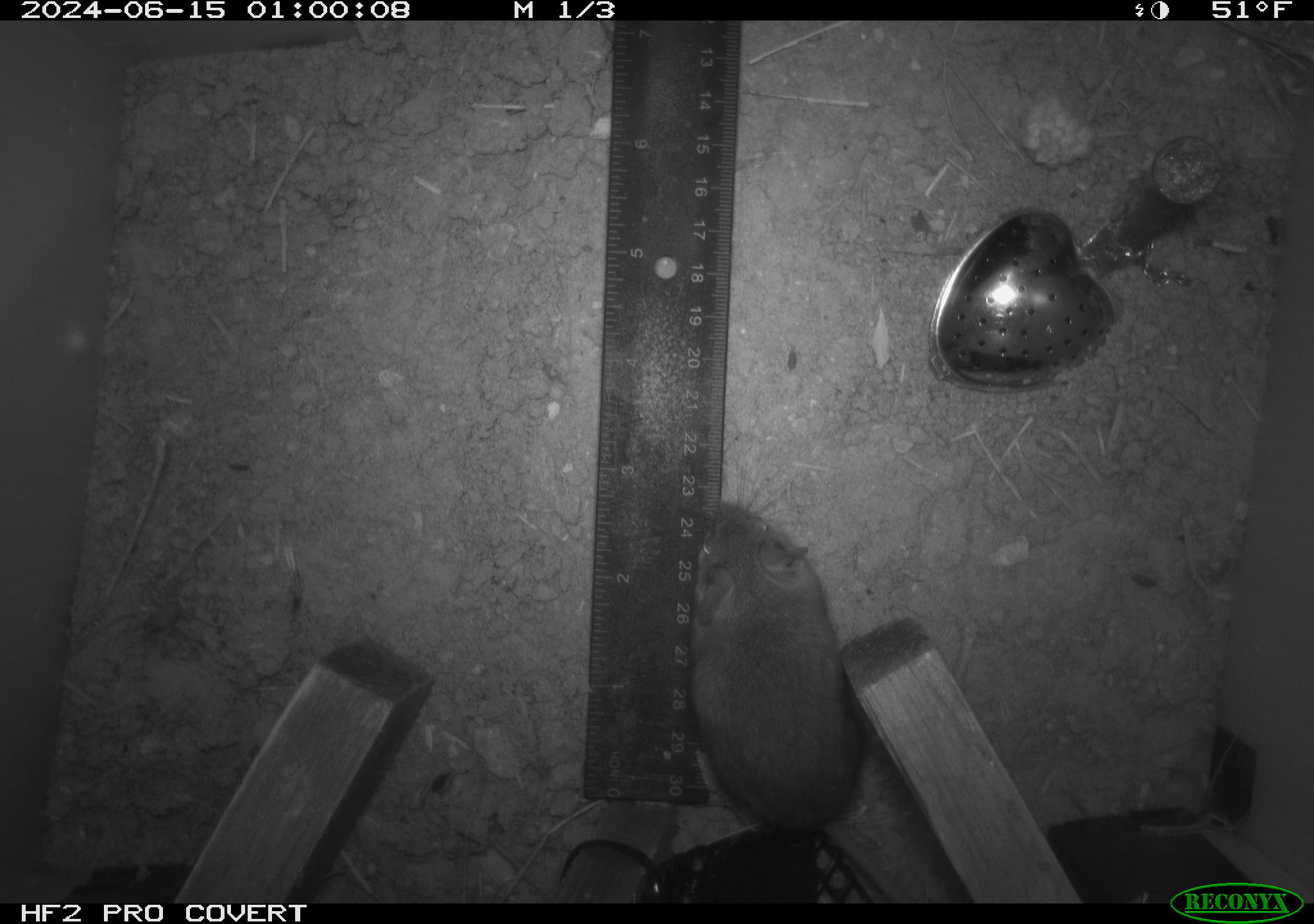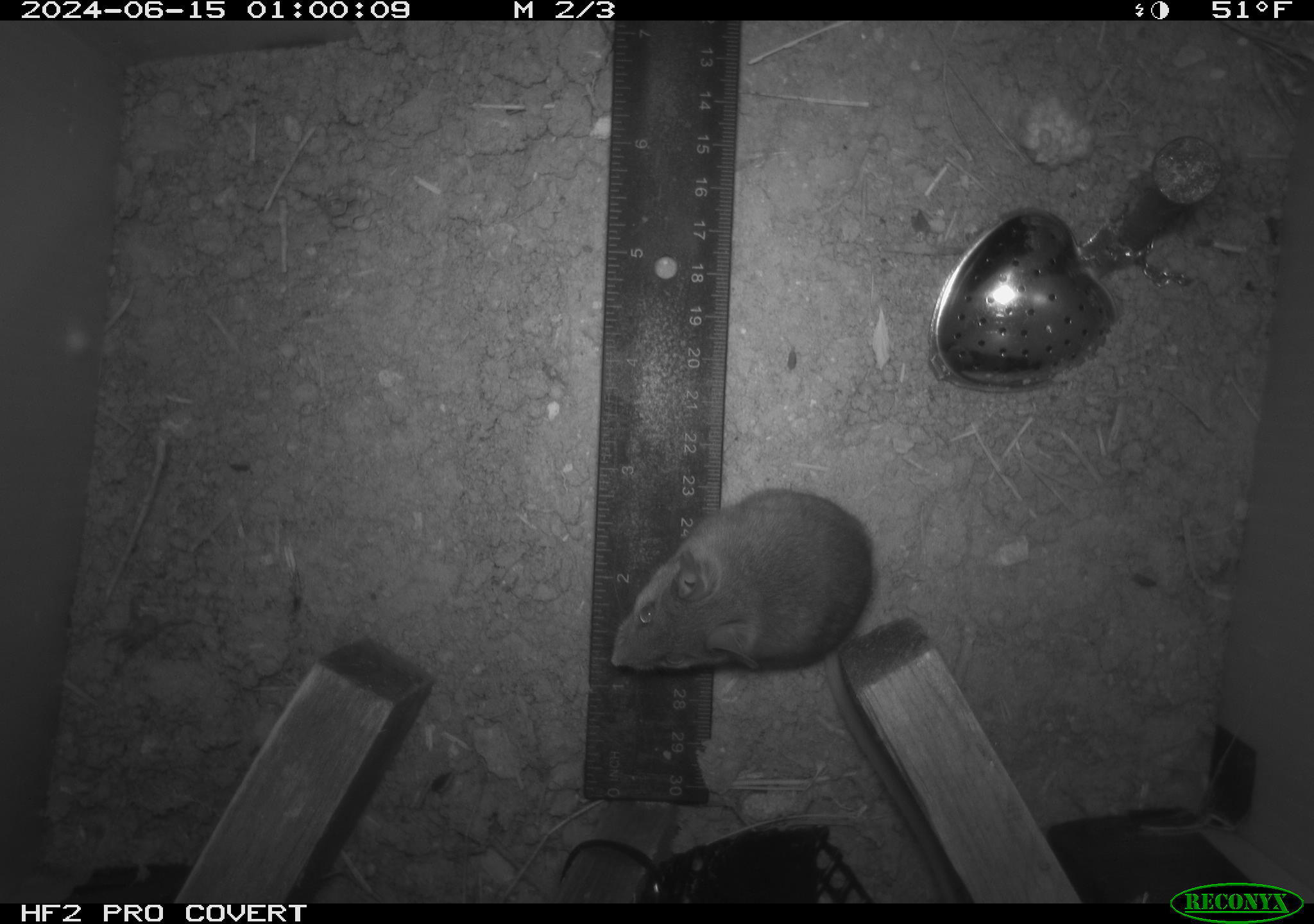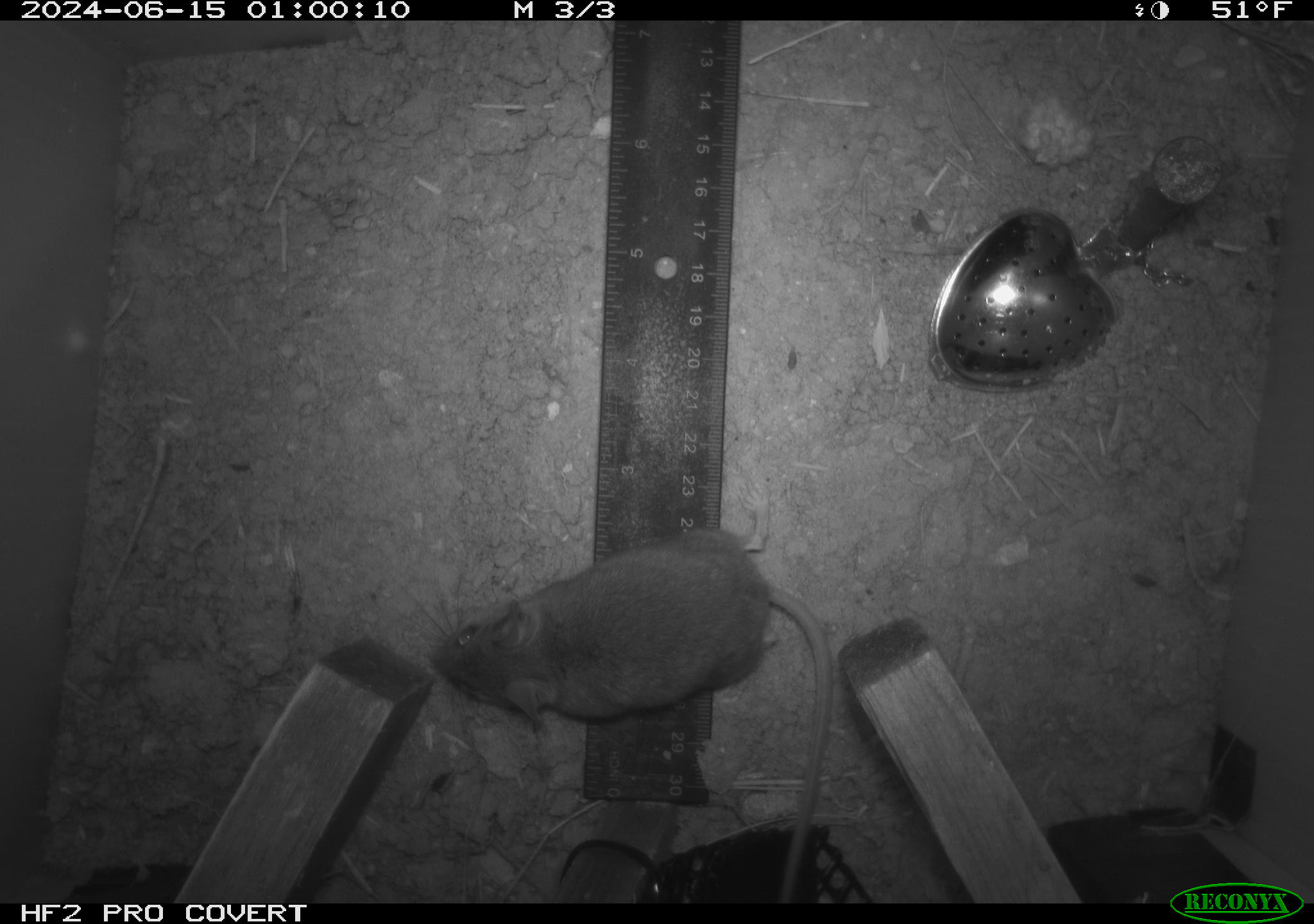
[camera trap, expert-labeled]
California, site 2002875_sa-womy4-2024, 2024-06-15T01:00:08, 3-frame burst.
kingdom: Animalia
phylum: Chordata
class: Mammalia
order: Rodentia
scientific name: Rodentia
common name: mouse species